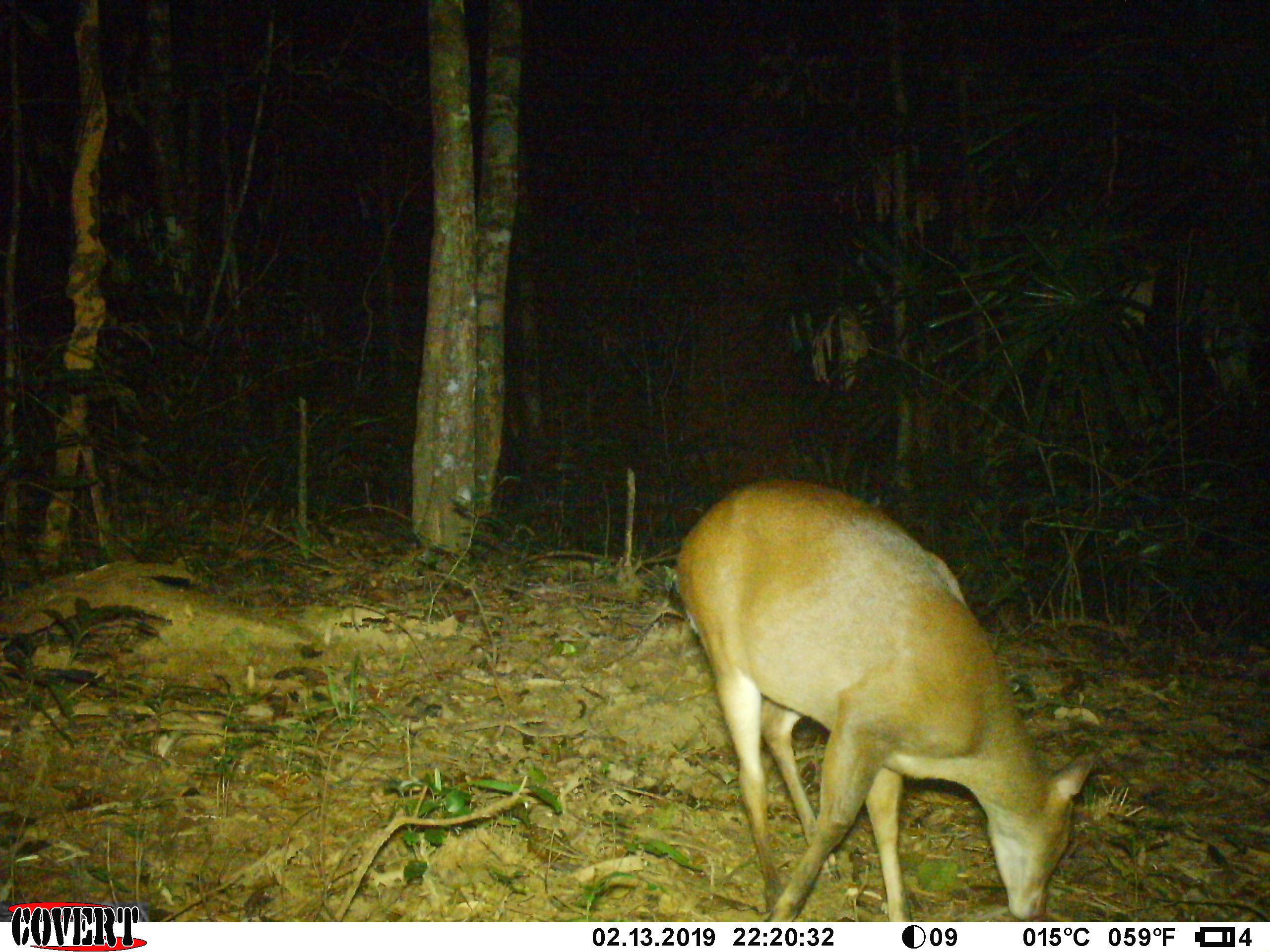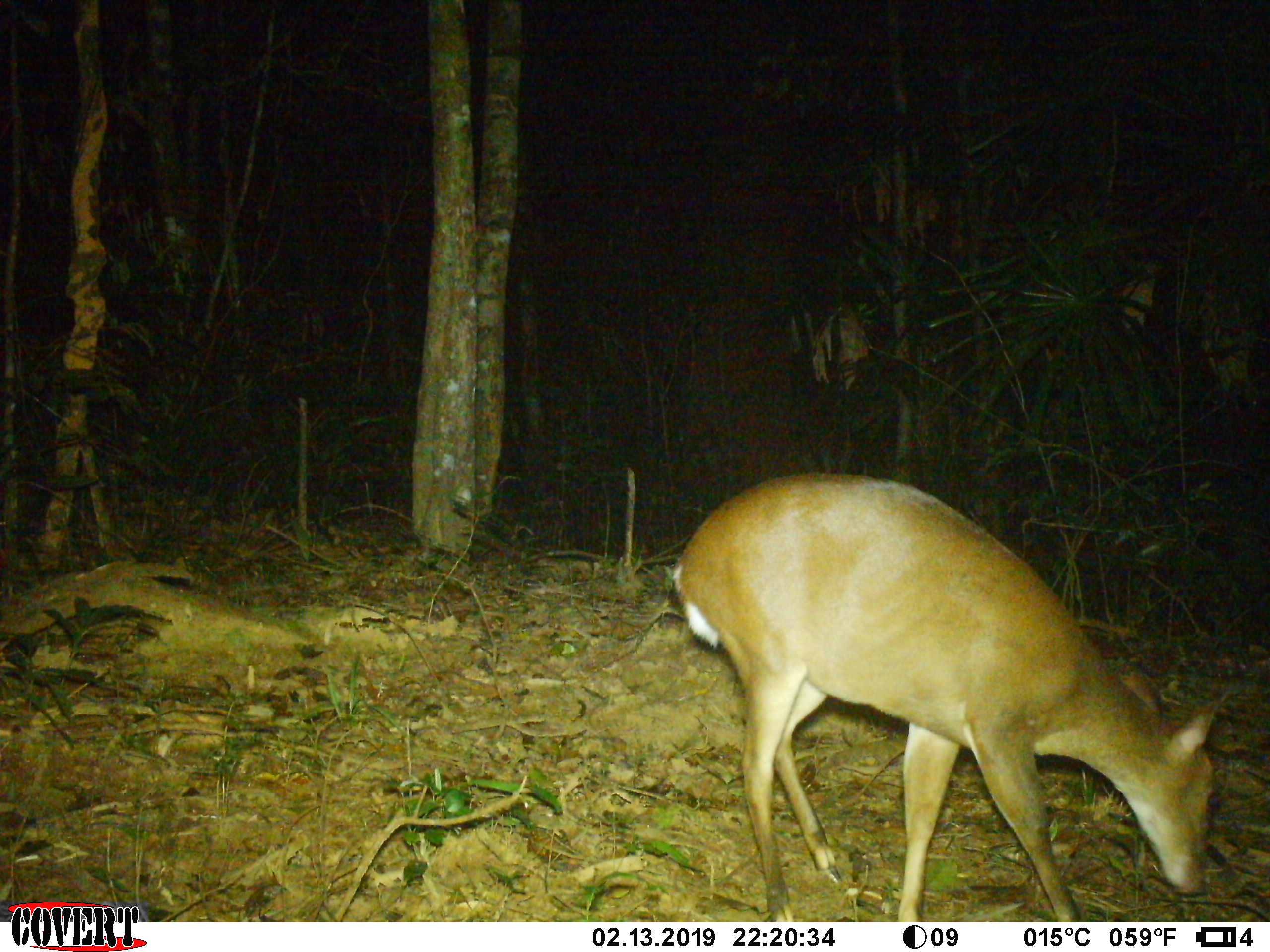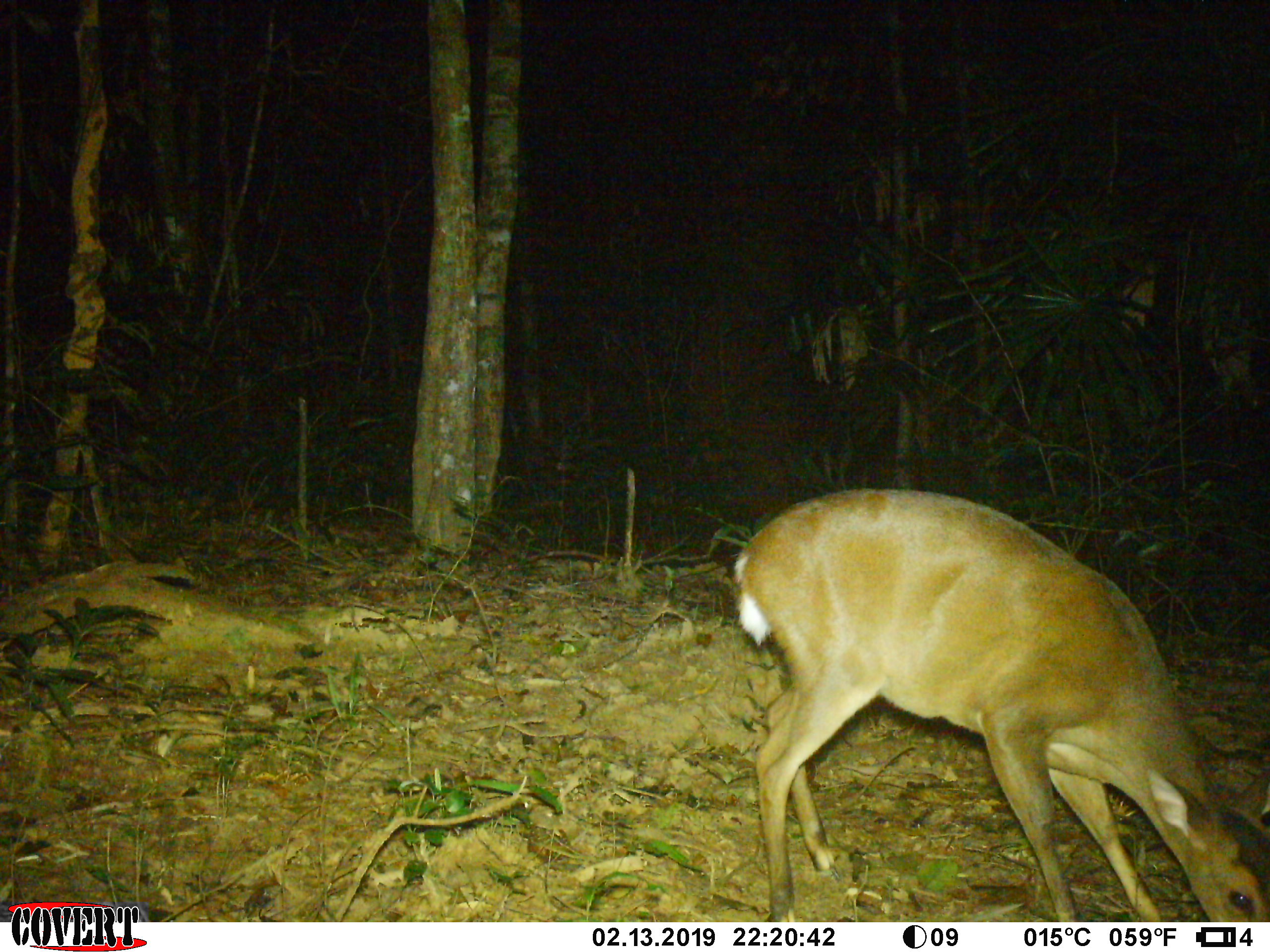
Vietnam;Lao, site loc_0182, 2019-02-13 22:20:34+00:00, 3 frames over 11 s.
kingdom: Animalia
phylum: Chordata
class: Mammalia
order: Artiodactyla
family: Cervidae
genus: Muntiacus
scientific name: Muntiacus vuquangensis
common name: large-antlered muntjac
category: large antlered muntjac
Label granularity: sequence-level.